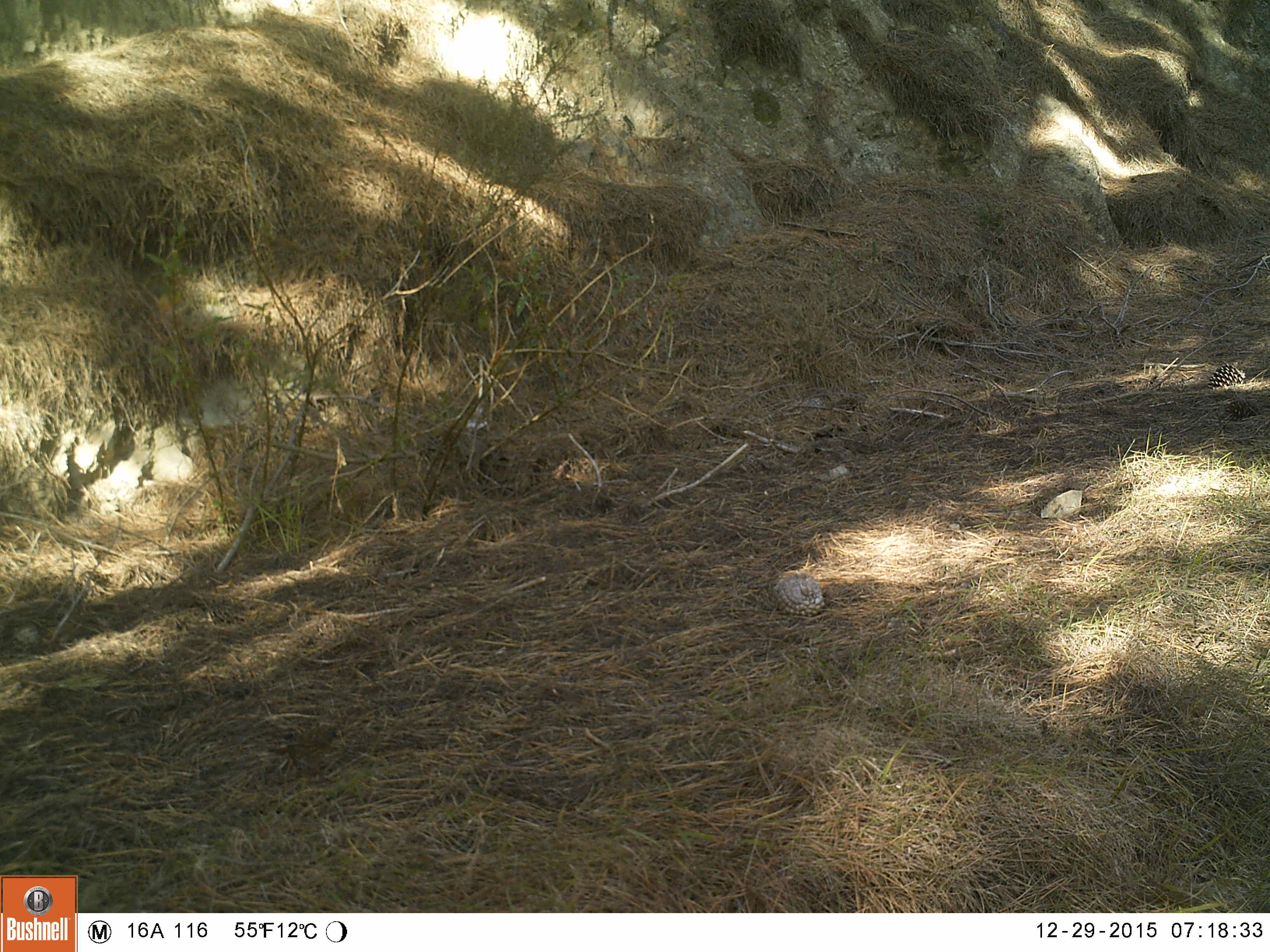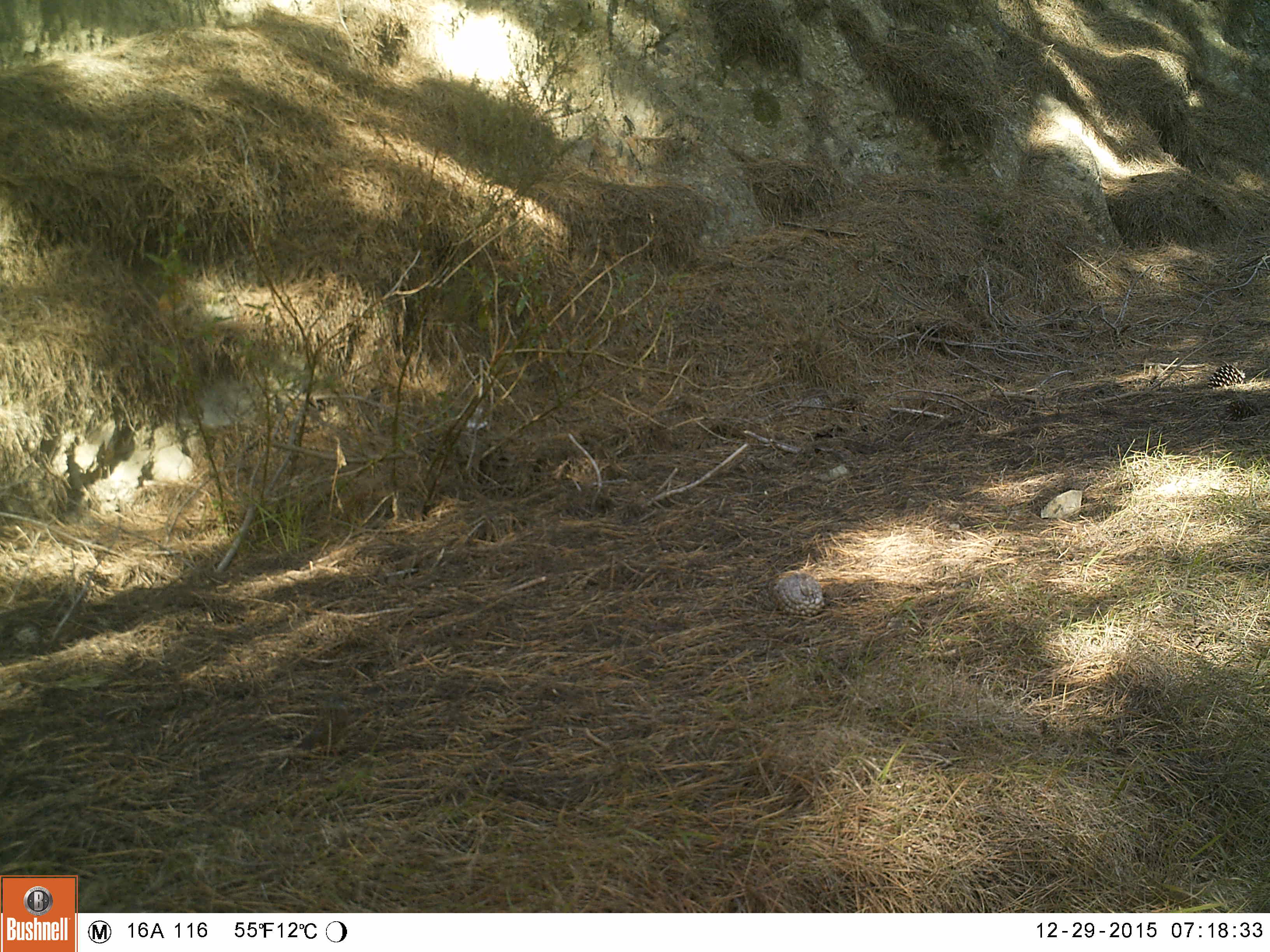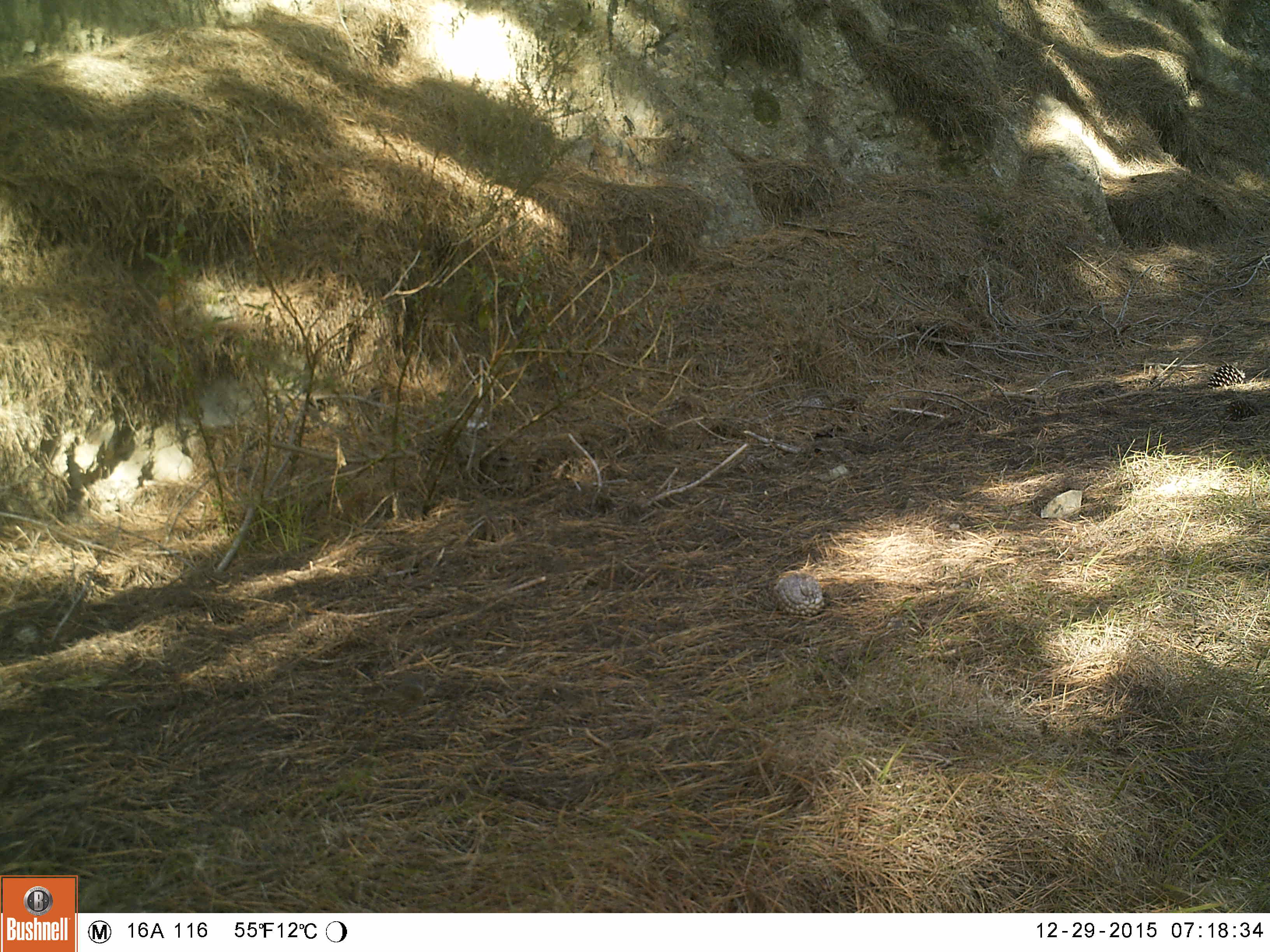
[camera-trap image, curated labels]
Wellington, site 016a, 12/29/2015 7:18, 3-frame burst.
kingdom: Animalia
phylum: Chordata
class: Aves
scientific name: Aves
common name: bird